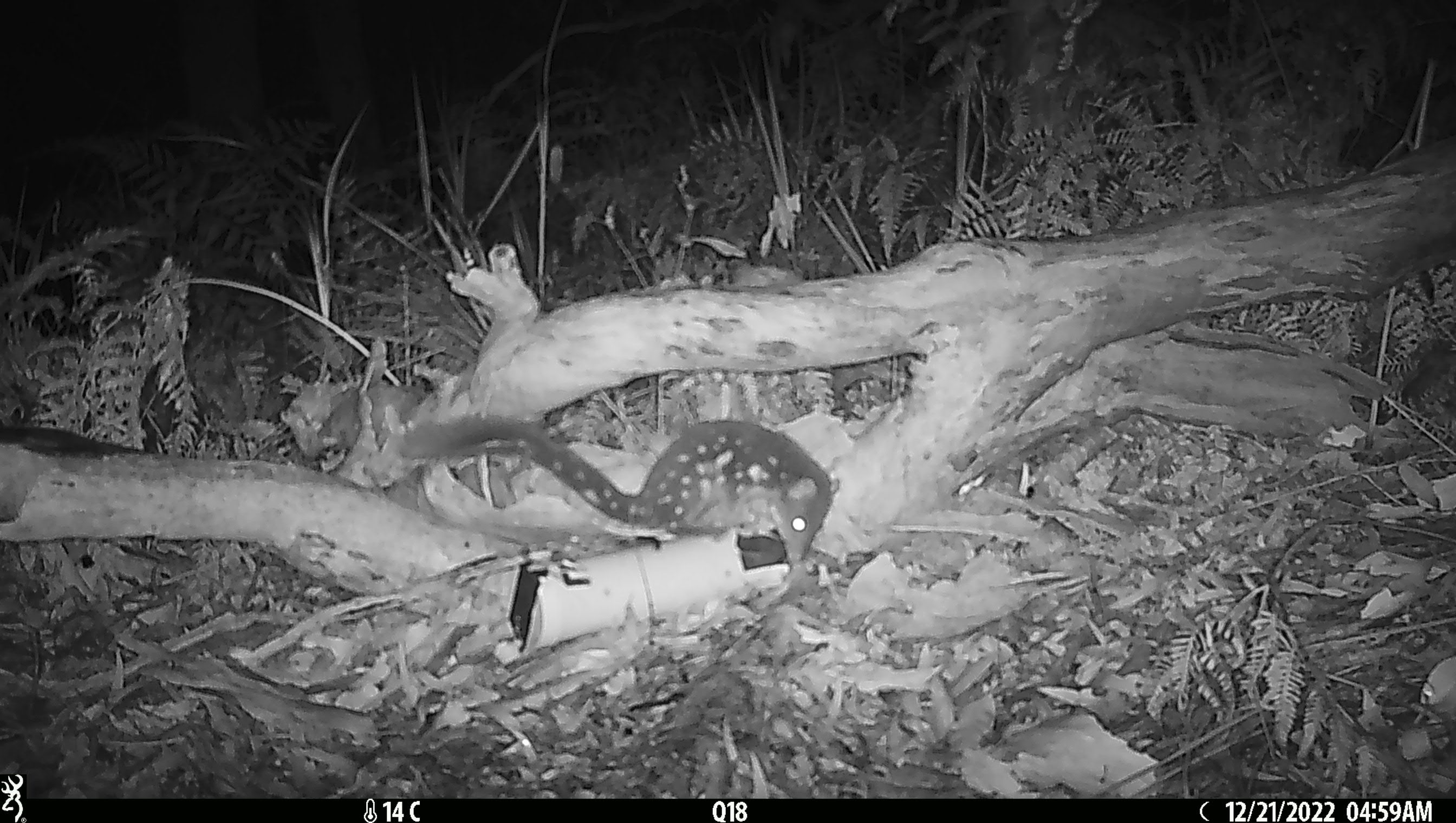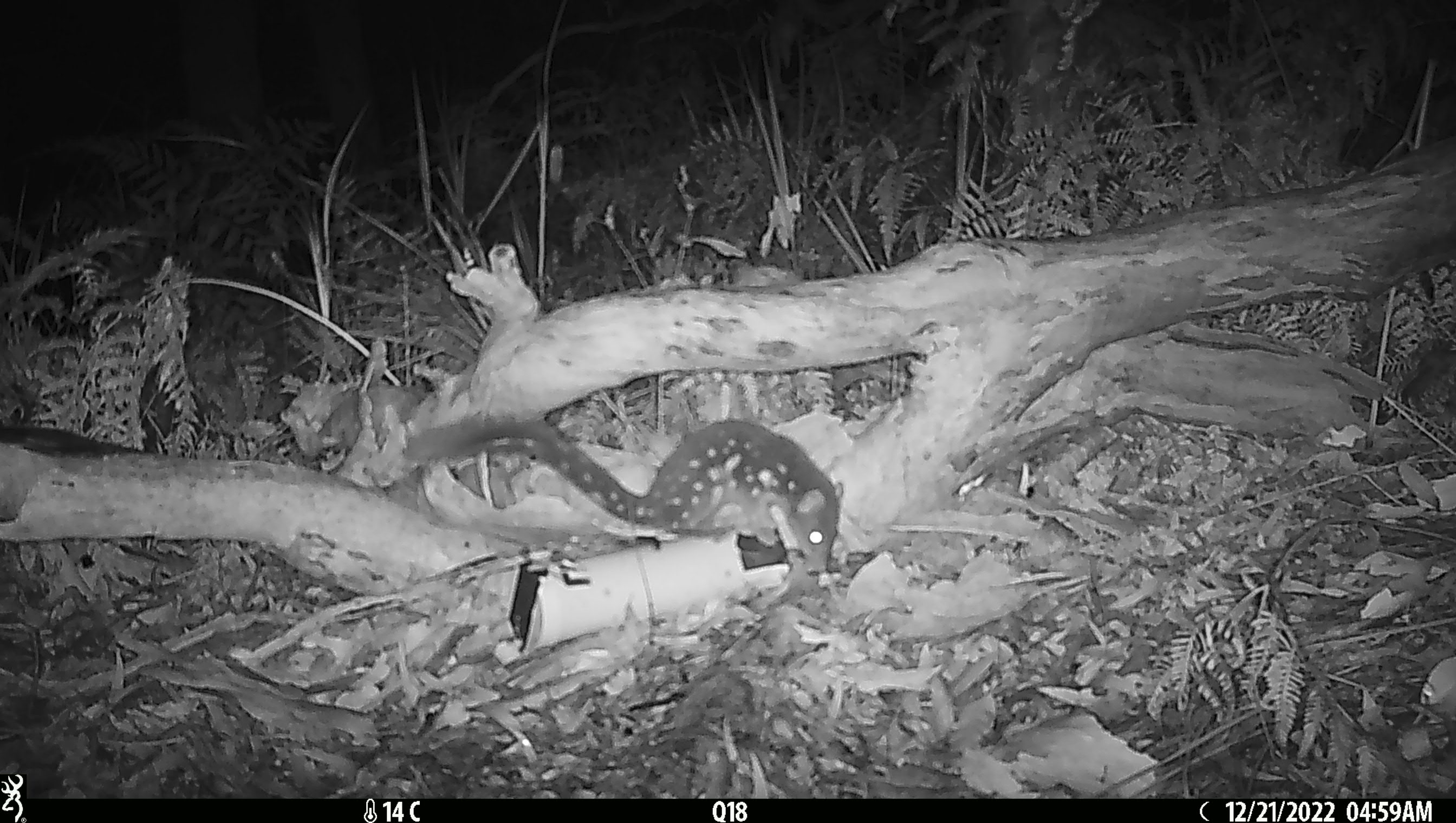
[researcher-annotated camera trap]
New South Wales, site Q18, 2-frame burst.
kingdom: Animalia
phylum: Chordata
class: Mammalia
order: Dasyuromorphia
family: Dasyuridae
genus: Dasyurus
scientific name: Dasyurus maculatus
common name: spotted-tailed quoll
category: quoll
Quoll (spotted-tailed quoll) (Dasyurus maculatus).